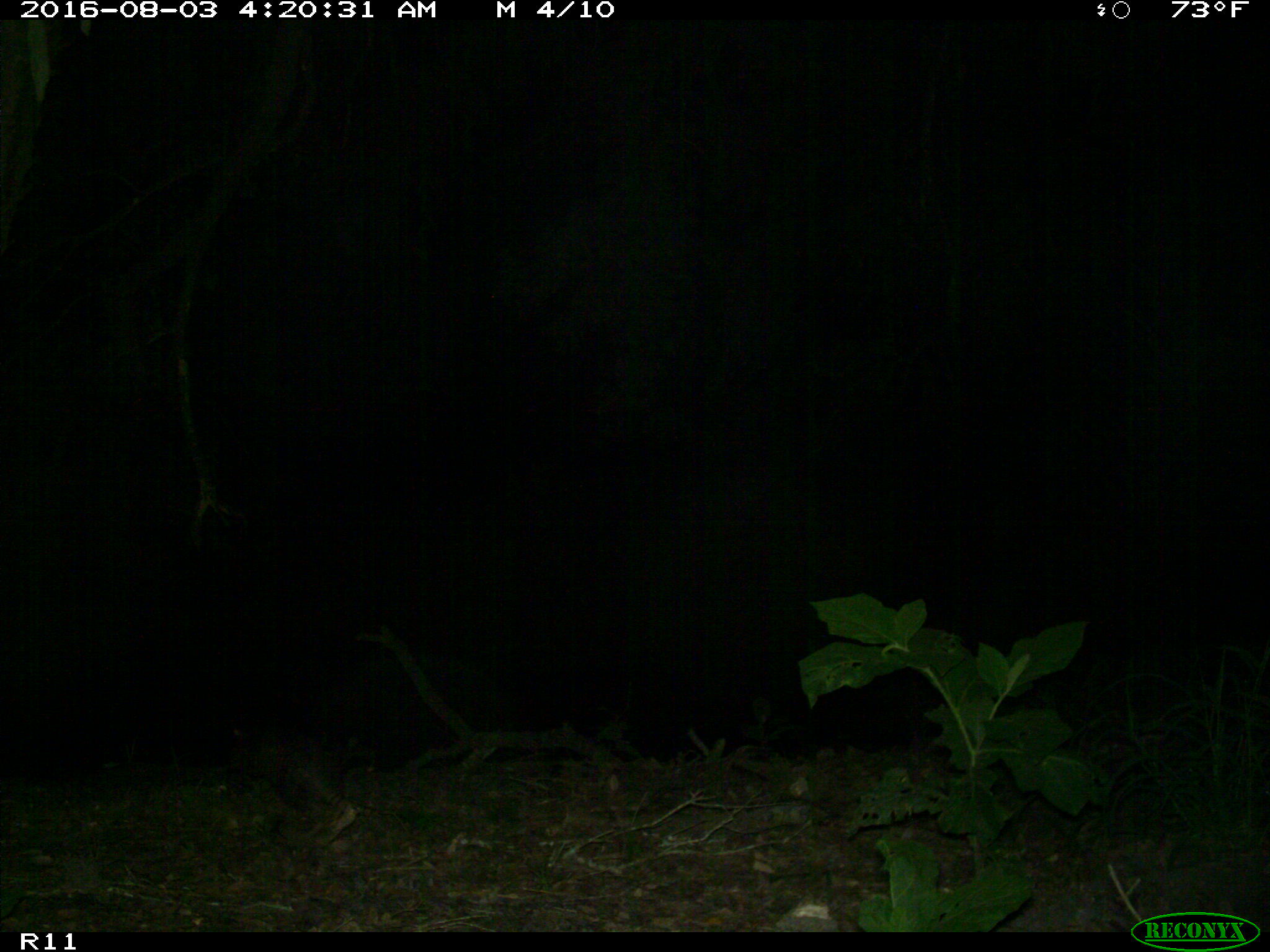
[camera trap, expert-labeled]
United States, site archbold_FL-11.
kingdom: Animalia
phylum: Chordata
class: Mammalia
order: Cingulata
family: Dasypodidae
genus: Dasypus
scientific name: Dasypus novemcinctus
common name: nine-banded armadillo